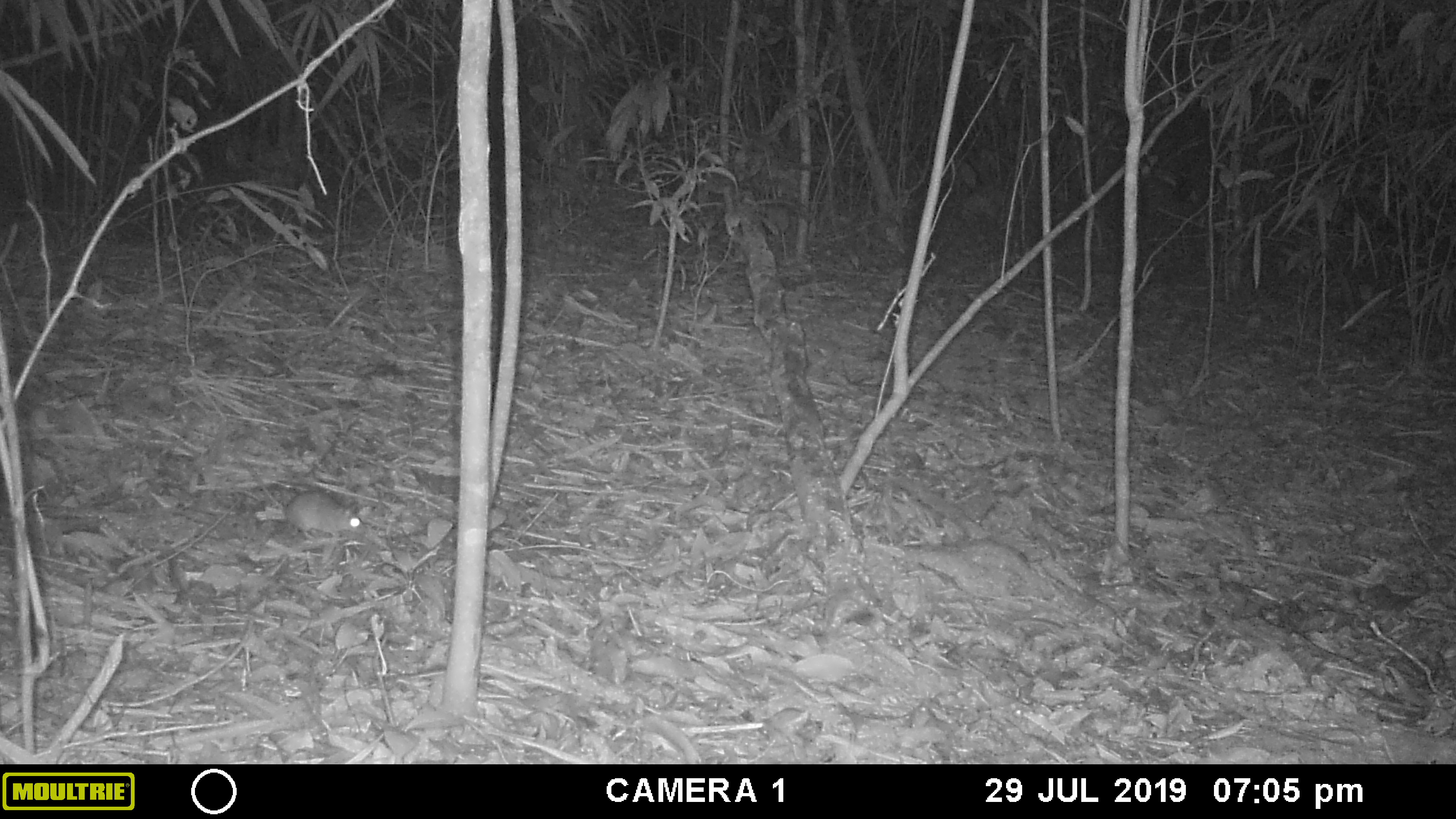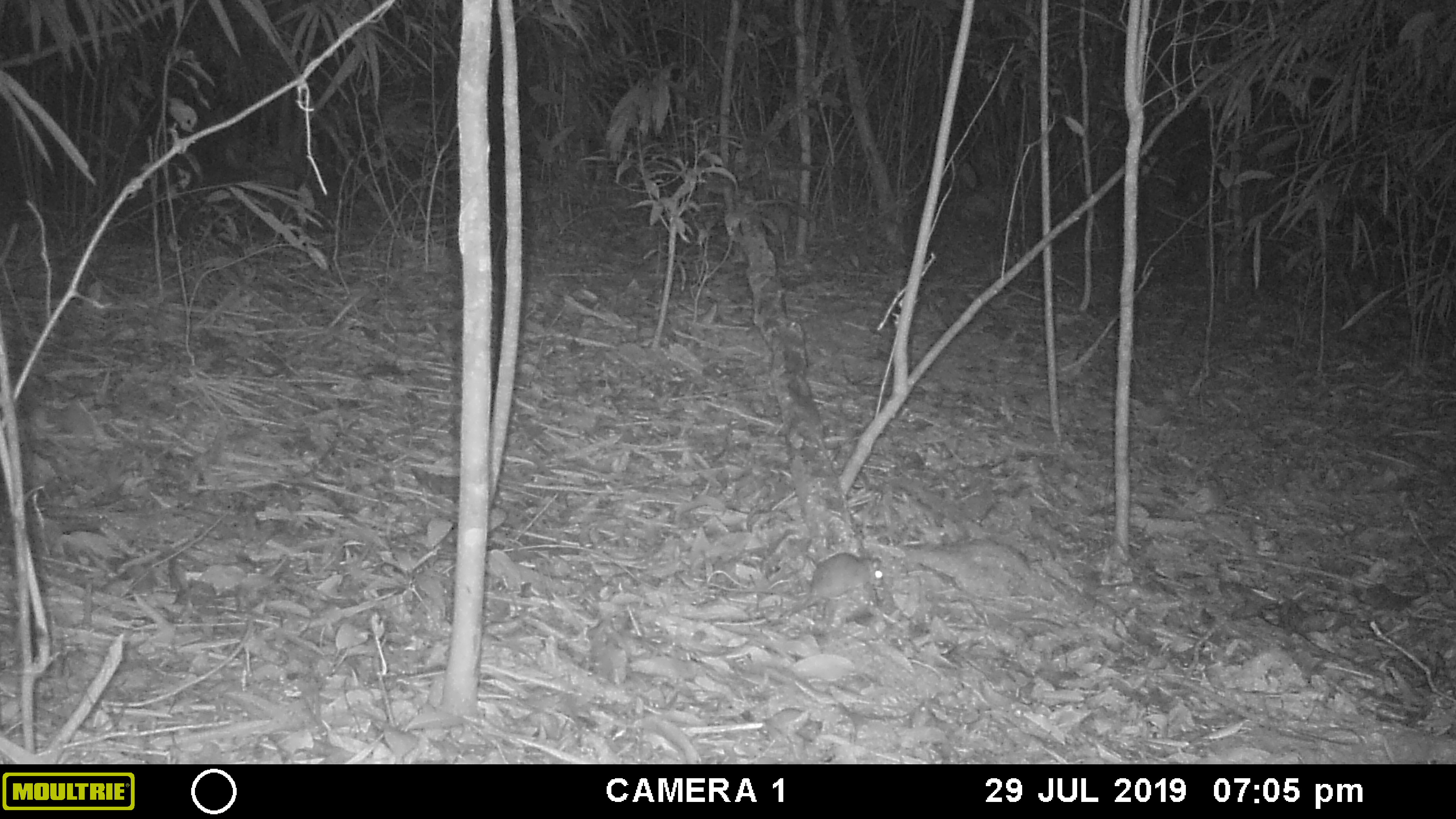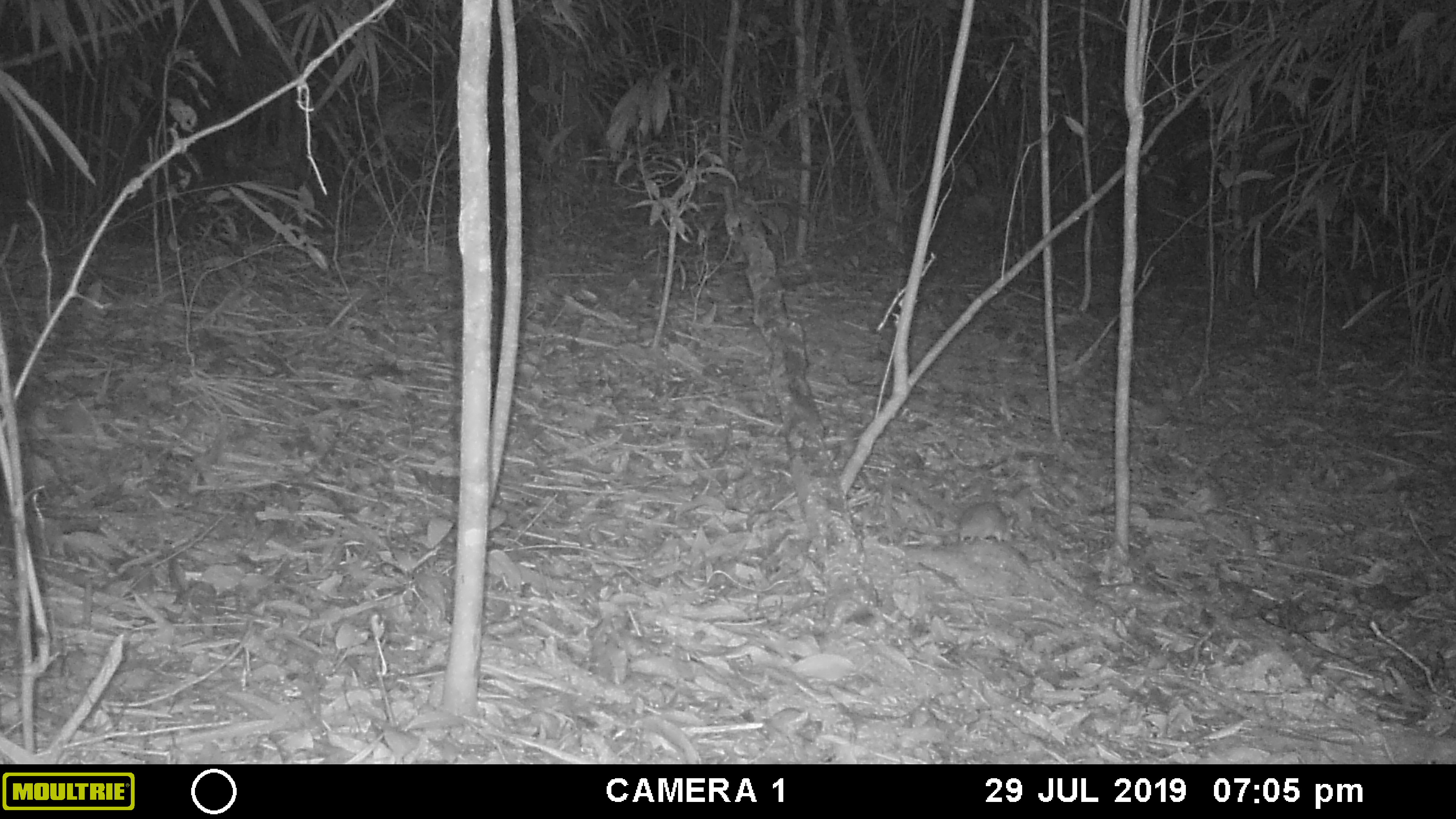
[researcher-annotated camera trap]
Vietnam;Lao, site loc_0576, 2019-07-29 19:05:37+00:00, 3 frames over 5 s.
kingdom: Animalia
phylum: Chordata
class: Mammalia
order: Rodentia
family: Muridae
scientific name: Muridae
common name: old-world mice and rats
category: unidentified murid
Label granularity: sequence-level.